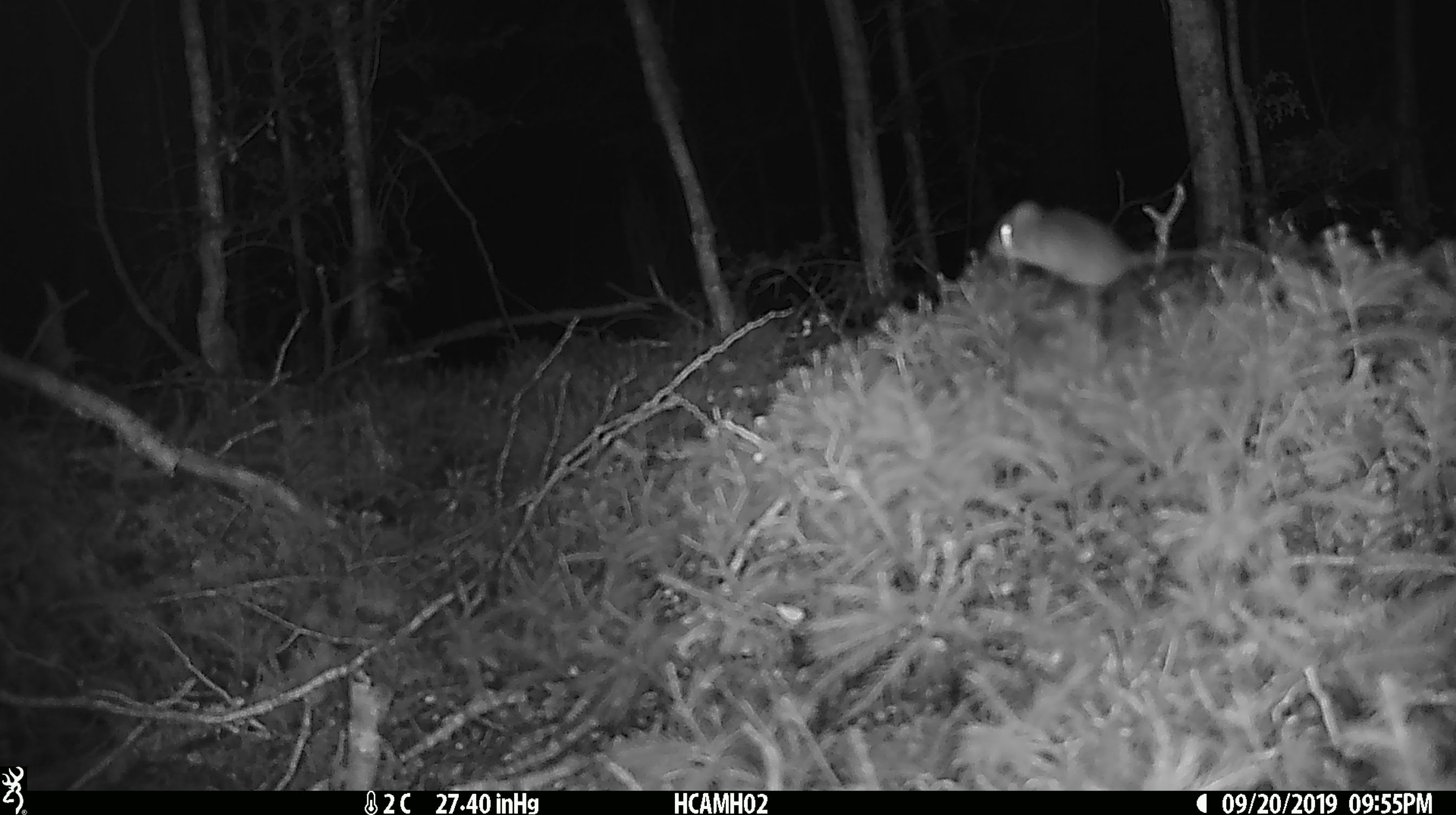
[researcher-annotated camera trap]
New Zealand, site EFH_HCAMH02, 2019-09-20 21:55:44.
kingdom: Animalia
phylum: Chordata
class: Mammalia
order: Rodentia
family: Muridae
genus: Mus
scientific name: Mus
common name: mouse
Mouse (Mus).